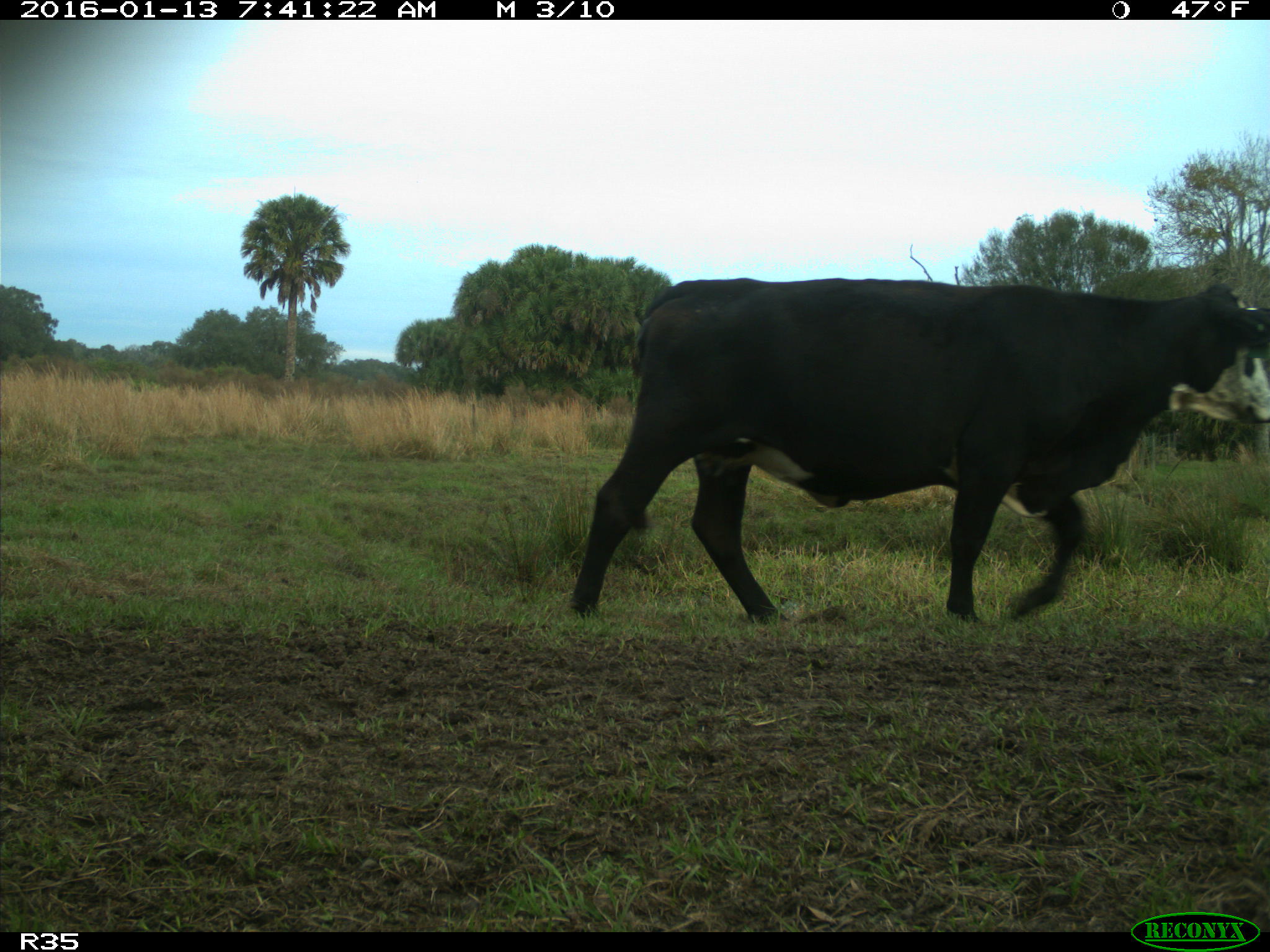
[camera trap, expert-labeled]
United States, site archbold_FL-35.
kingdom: Animalia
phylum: Chordata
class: Mammalia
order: Artiodactyla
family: Bovidae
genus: Bos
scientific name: Bos taurus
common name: domestic cow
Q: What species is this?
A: Bos taurus (domestic cow).